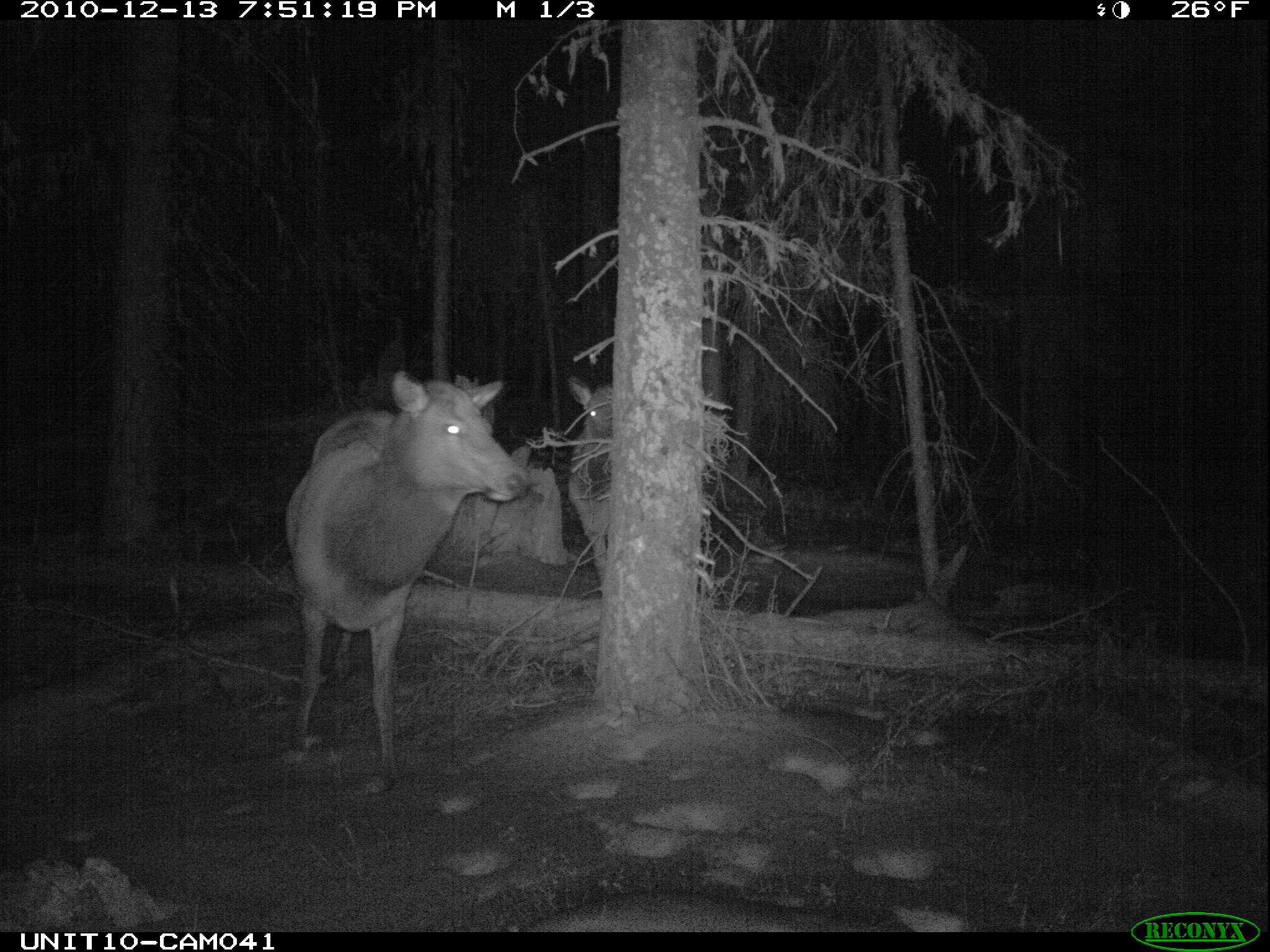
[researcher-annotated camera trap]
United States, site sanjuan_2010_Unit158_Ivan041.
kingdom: Animalia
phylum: Chordata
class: Mammalia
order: Artiodactyla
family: Cervidae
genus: Cervus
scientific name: Cervus elaphus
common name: red deer